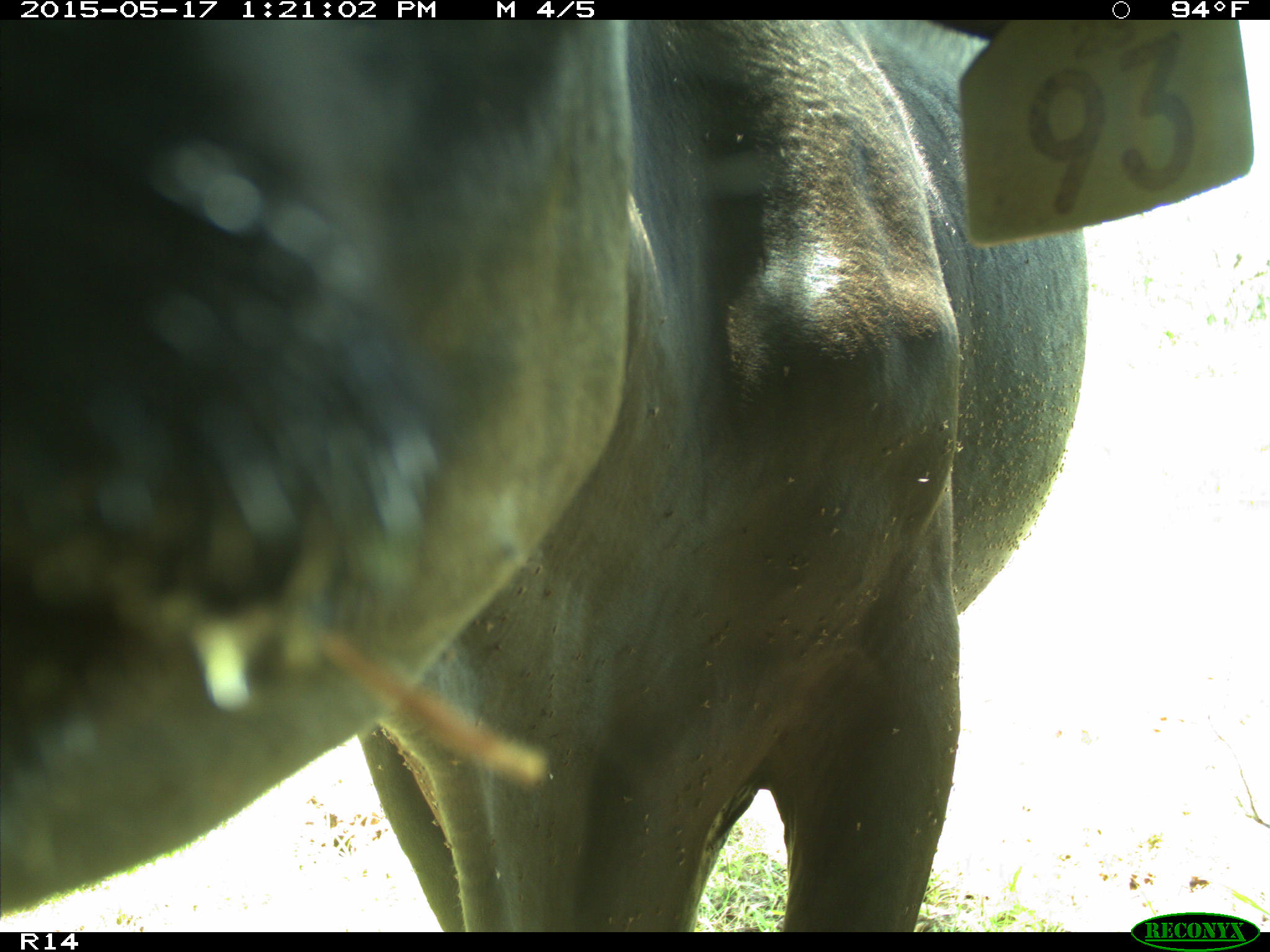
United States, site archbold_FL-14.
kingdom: Animalia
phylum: Chordata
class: Mammalia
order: Artiodactyla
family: Bovidae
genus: Bos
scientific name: Bos taurus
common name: domestic cow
Bos taurus (domestic cow).